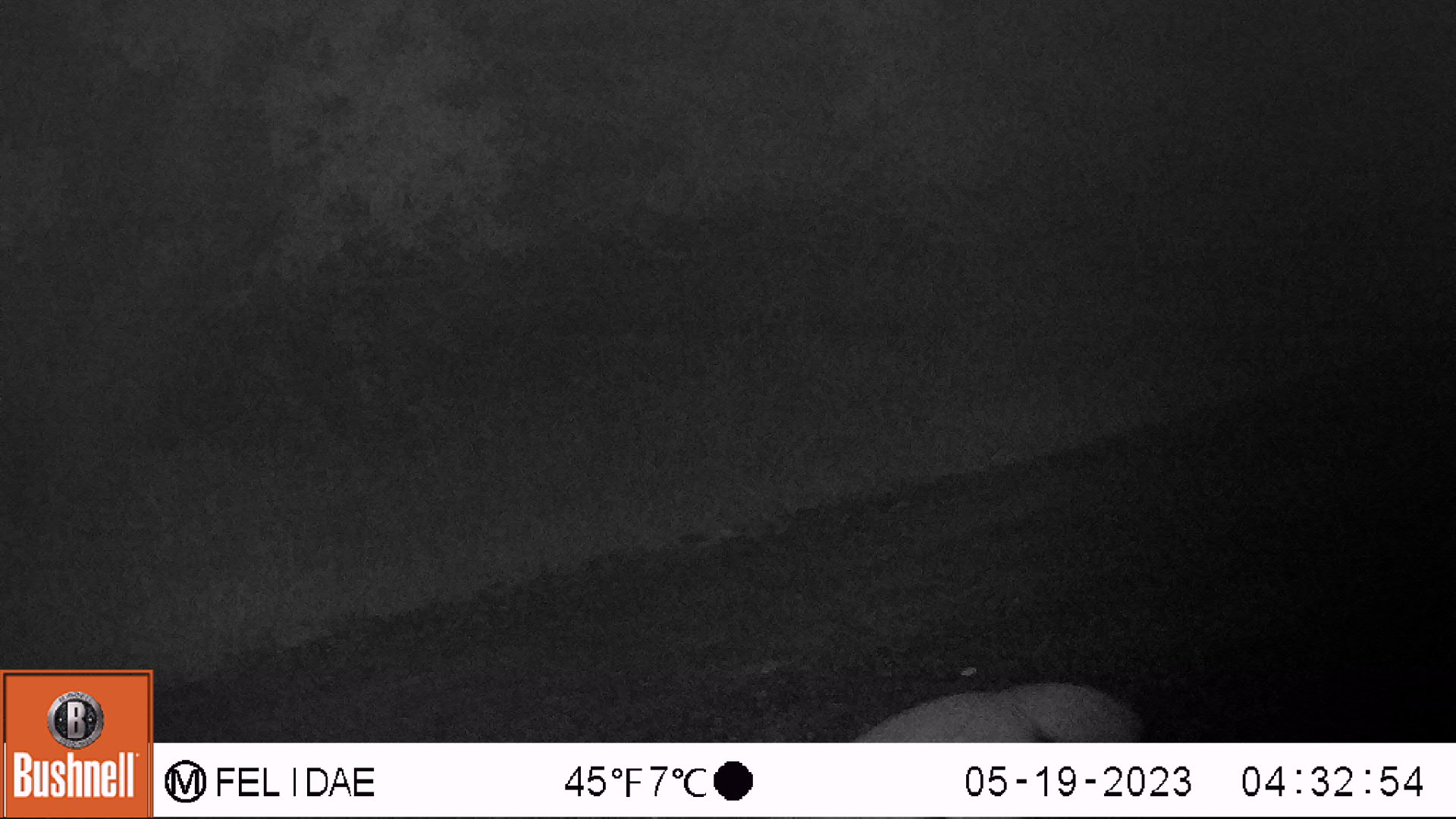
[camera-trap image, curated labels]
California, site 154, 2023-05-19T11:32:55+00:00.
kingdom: Animalia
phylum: Chordata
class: Mammalia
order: Carnivora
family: Canidae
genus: Urocyon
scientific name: Urocyon cinereoargenteus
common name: gray fox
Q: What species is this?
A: Gray fox (Urocyon cinereoargenteus).